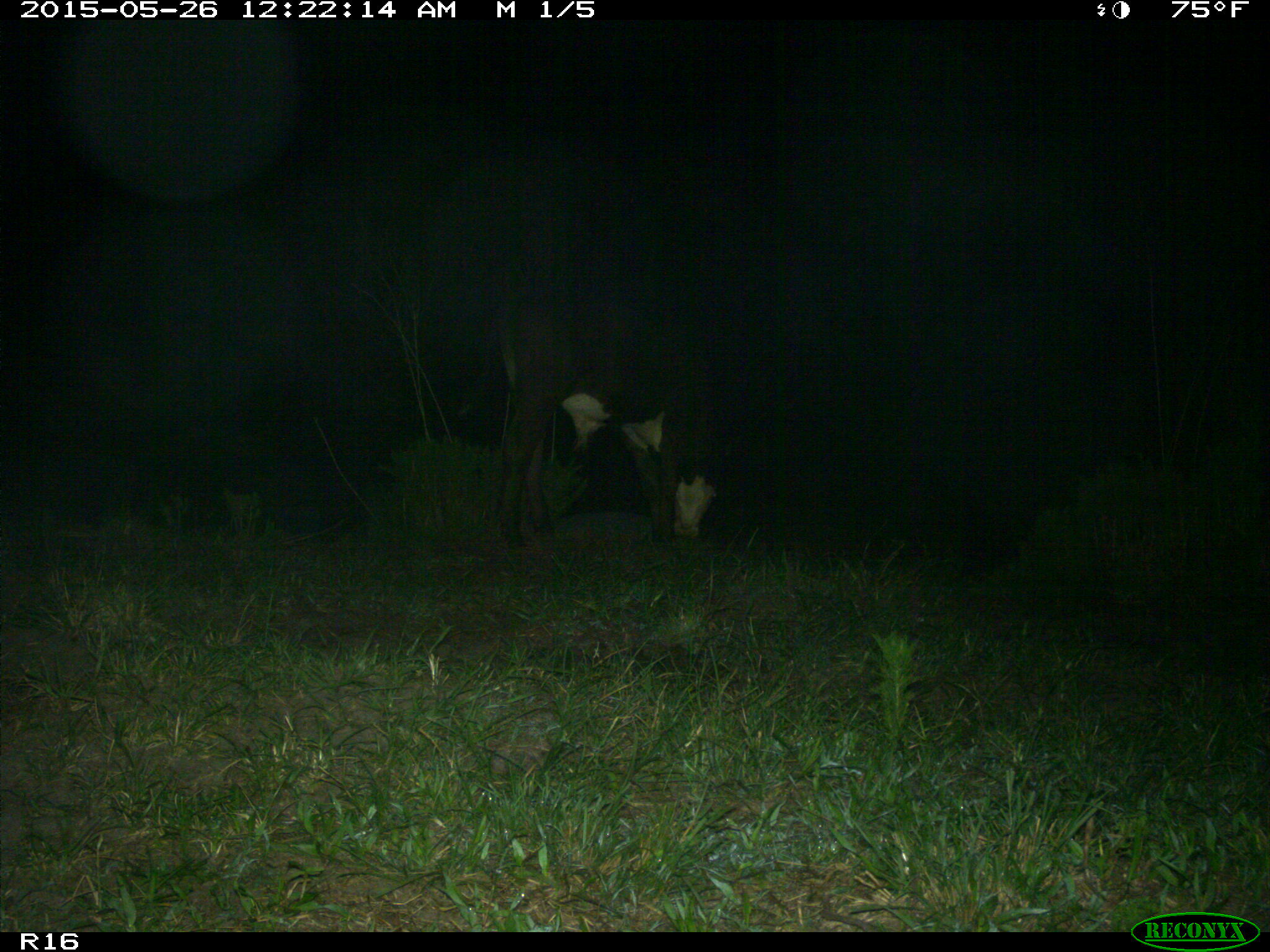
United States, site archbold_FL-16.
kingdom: Animalia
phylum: Chordata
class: Mammalia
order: Artiodactyla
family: Bovidae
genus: Bos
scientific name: Bos taurus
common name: domestic cow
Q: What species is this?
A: Bos taurus (domestic cow).